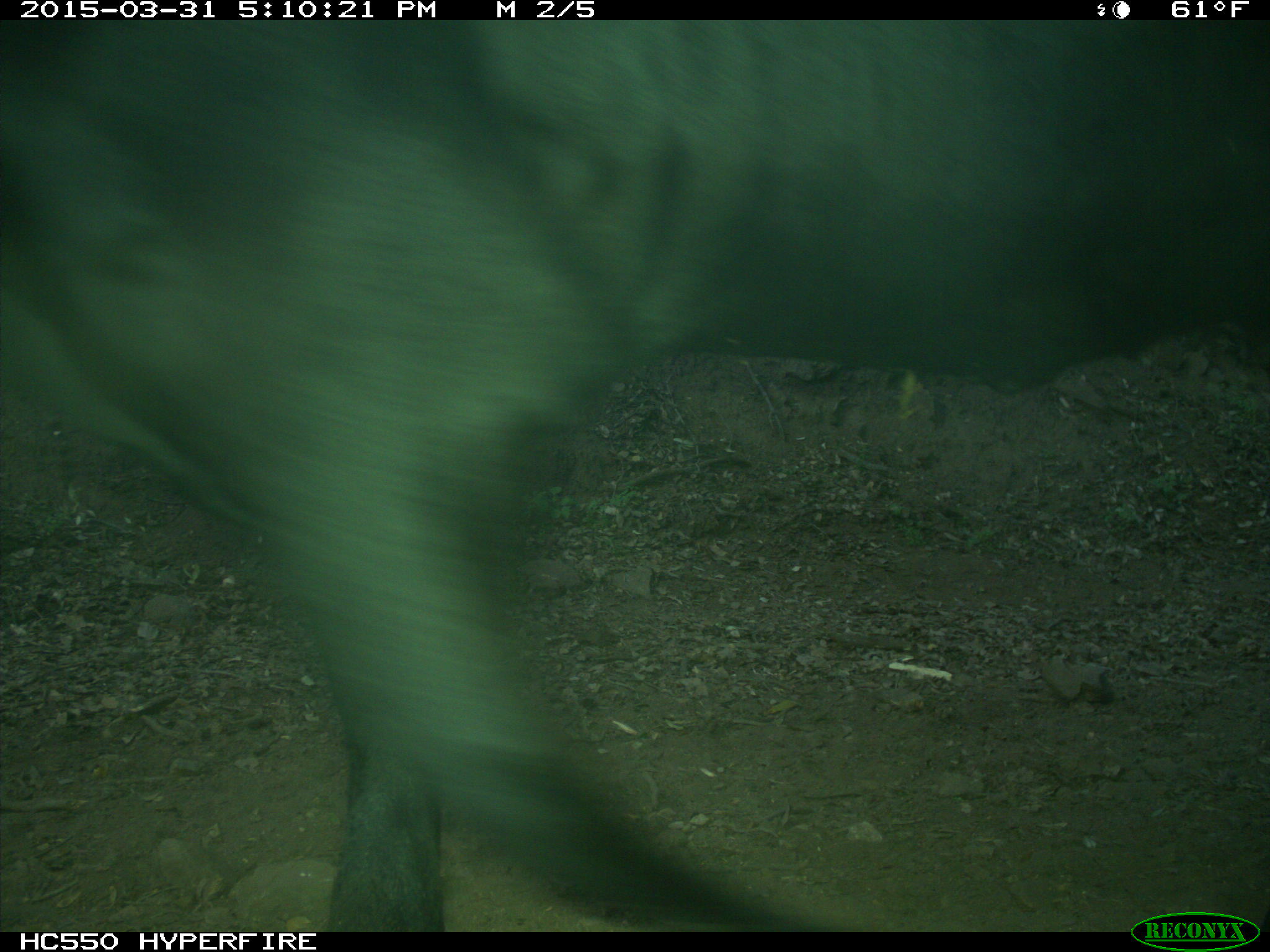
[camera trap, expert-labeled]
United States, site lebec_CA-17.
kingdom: Animalia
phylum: Chordata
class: Mammalia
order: Artiodactyla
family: Bovidae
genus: Bos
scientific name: Bos taurus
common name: domestic cow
Bos taurus (domestic cow).